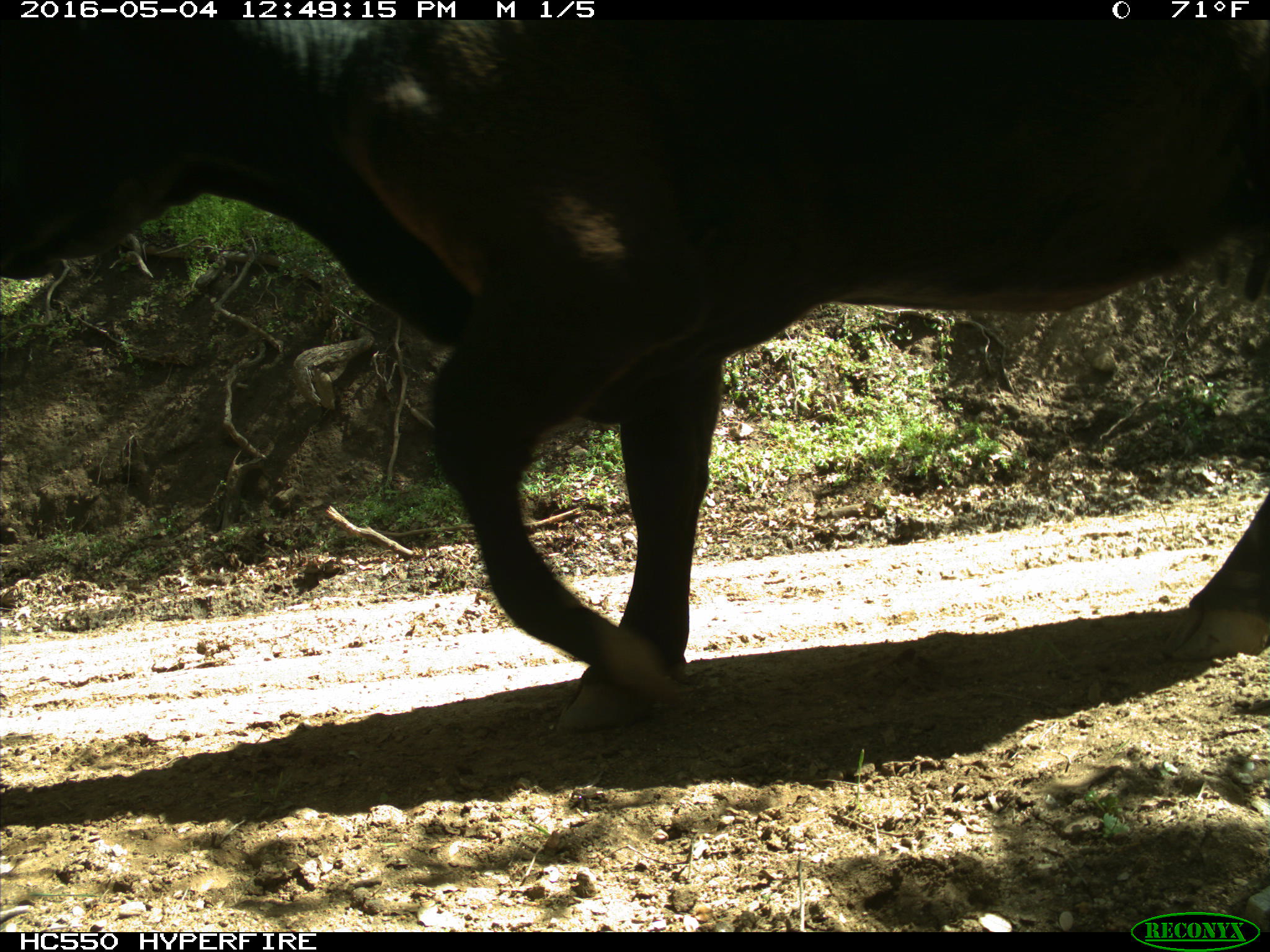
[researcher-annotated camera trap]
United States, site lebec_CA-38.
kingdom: Animalia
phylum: Chordata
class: Mammalia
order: Artiodactyla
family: Bovidae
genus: Bos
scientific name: Bos taurus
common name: domestic cow